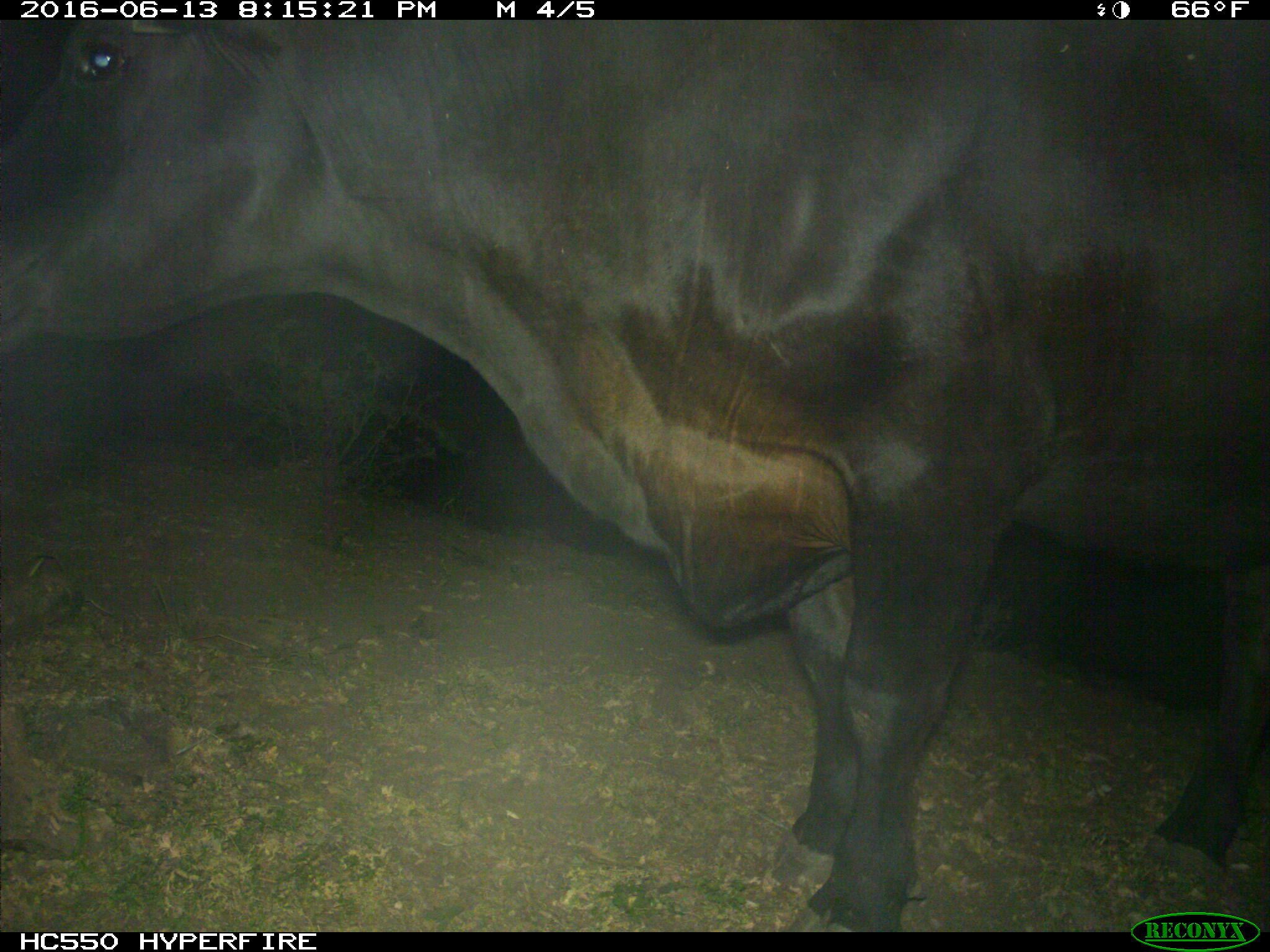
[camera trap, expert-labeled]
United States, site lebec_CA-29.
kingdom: Animalia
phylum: Chordata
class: Mammalia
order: Artiodactyla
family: Bovidae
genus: Bos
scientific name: Bos taurus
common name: domestic cow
Bos taurus (domestic cow).